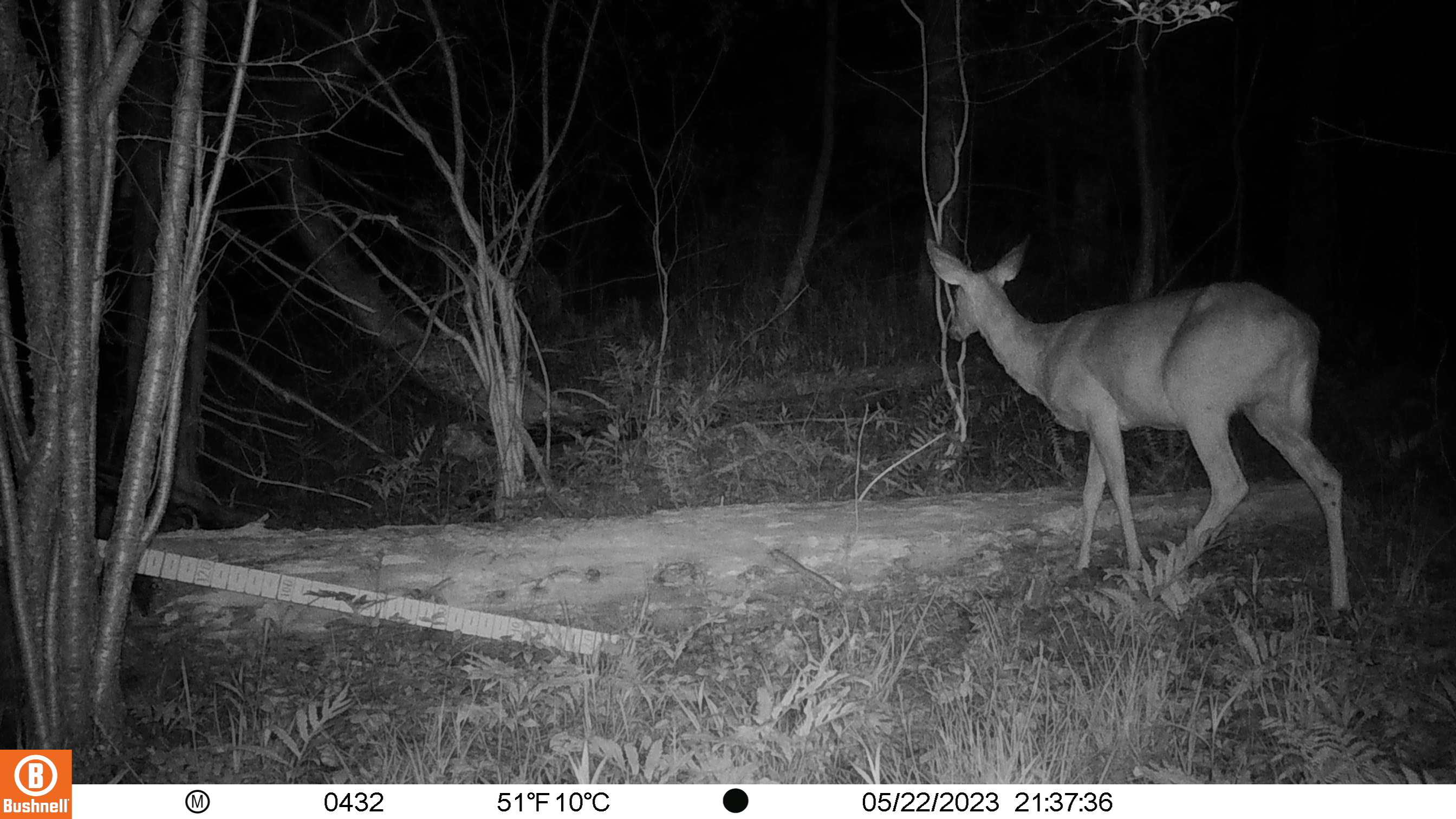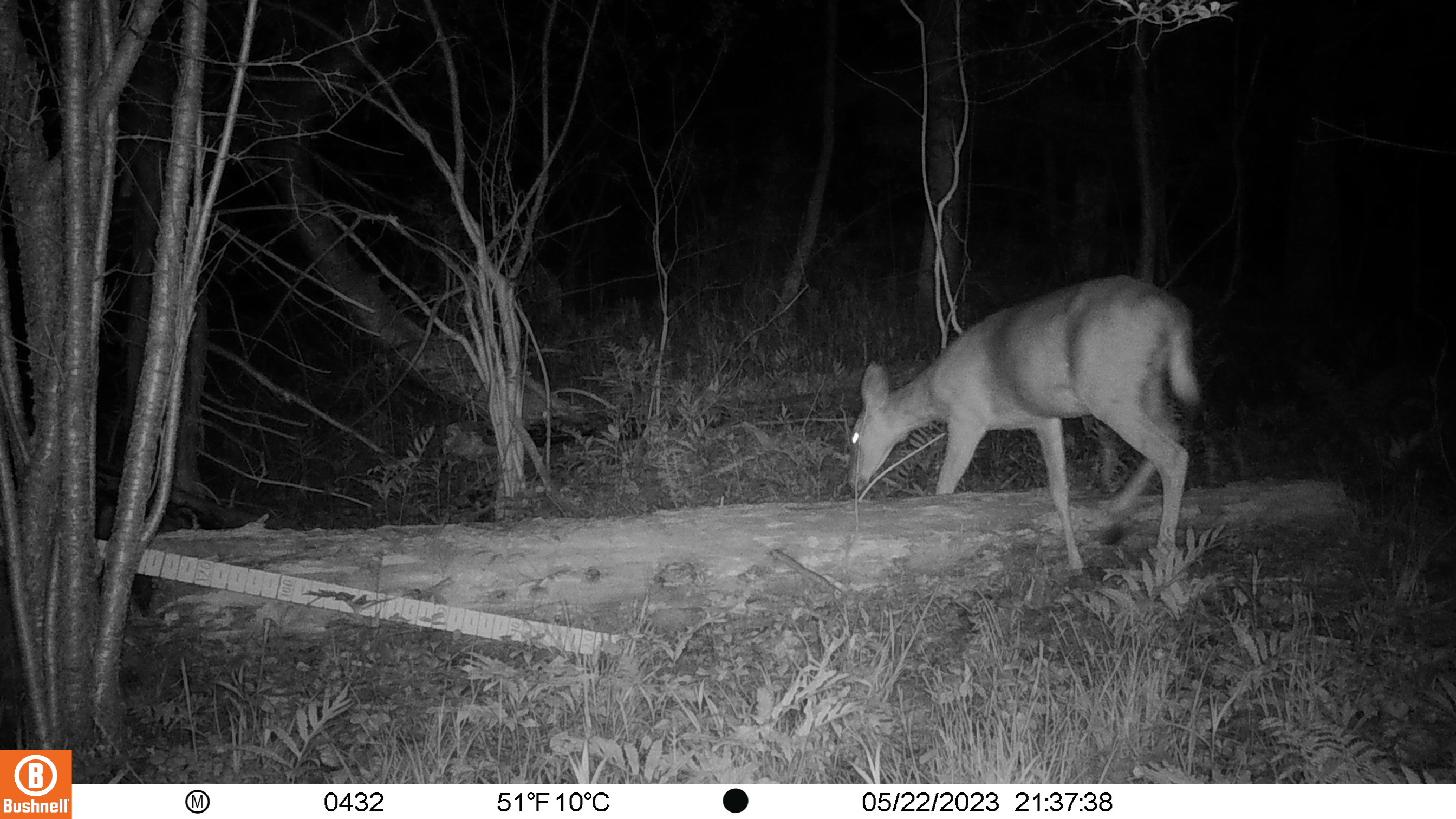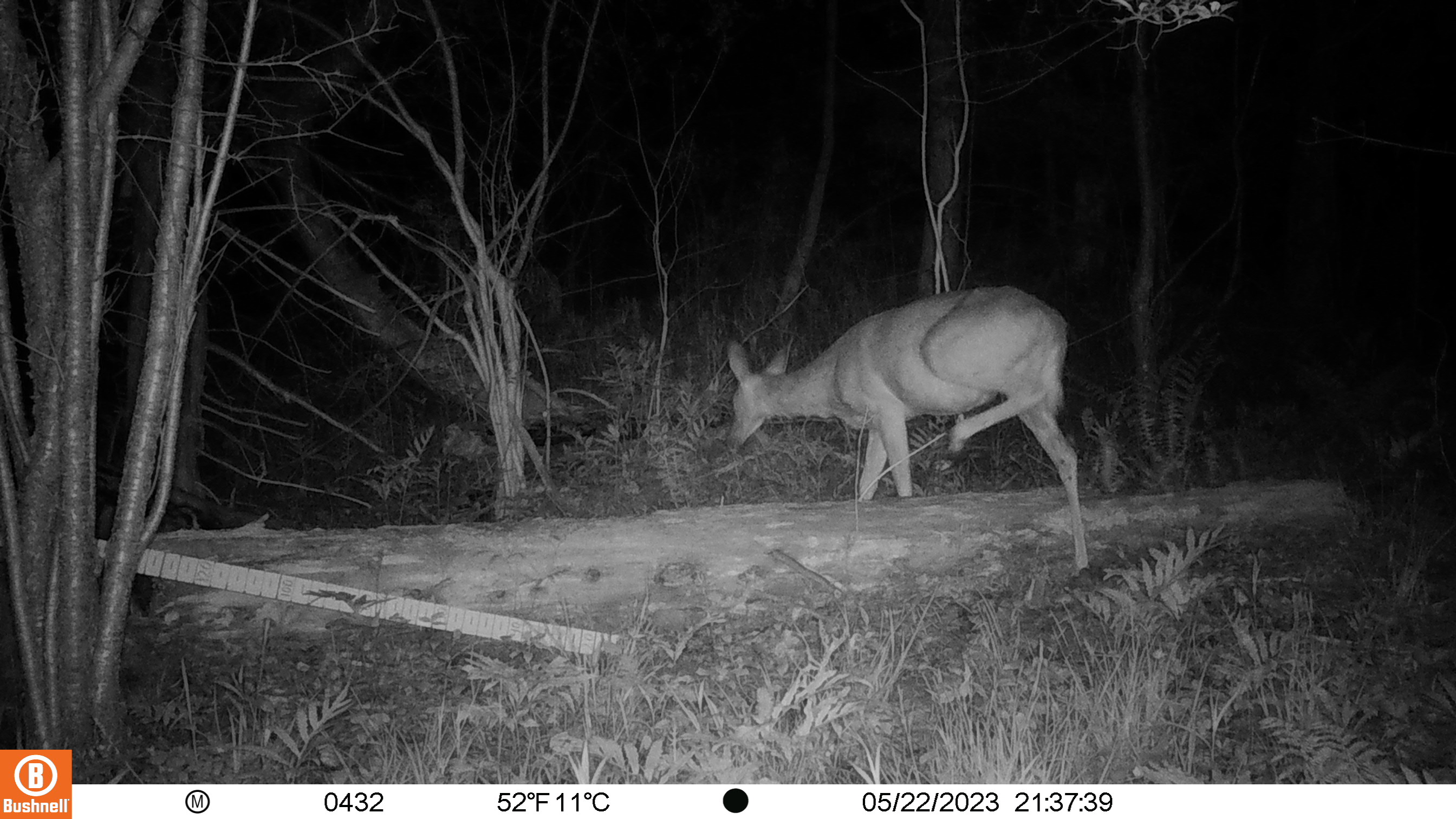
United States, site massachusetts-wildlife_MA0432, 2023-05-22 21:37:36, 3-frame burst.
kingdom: Animalia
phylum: Chordata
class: Mammalia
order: Artiodactyla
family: Cervidae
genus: Odocoileus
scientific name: Odocoileus virginianus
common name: white-tailed deer